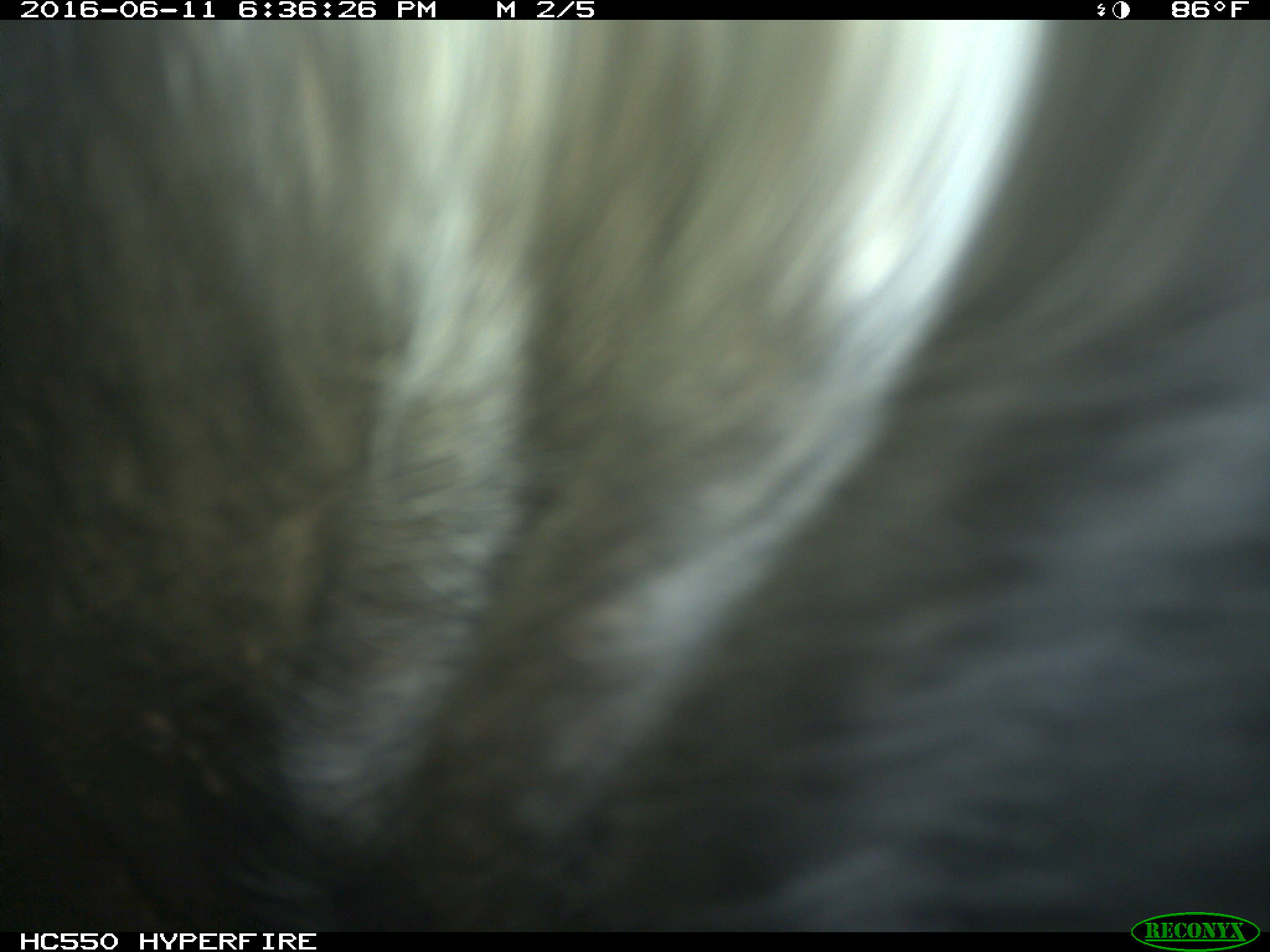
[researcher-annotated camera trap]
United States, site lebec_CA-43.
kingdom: Animalia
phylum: Chordata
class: Mammalia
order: Artiodactyla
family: Bovidae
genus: Bos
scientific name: Bos taurus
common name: domestic cow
Bos taurus (domestic cow).